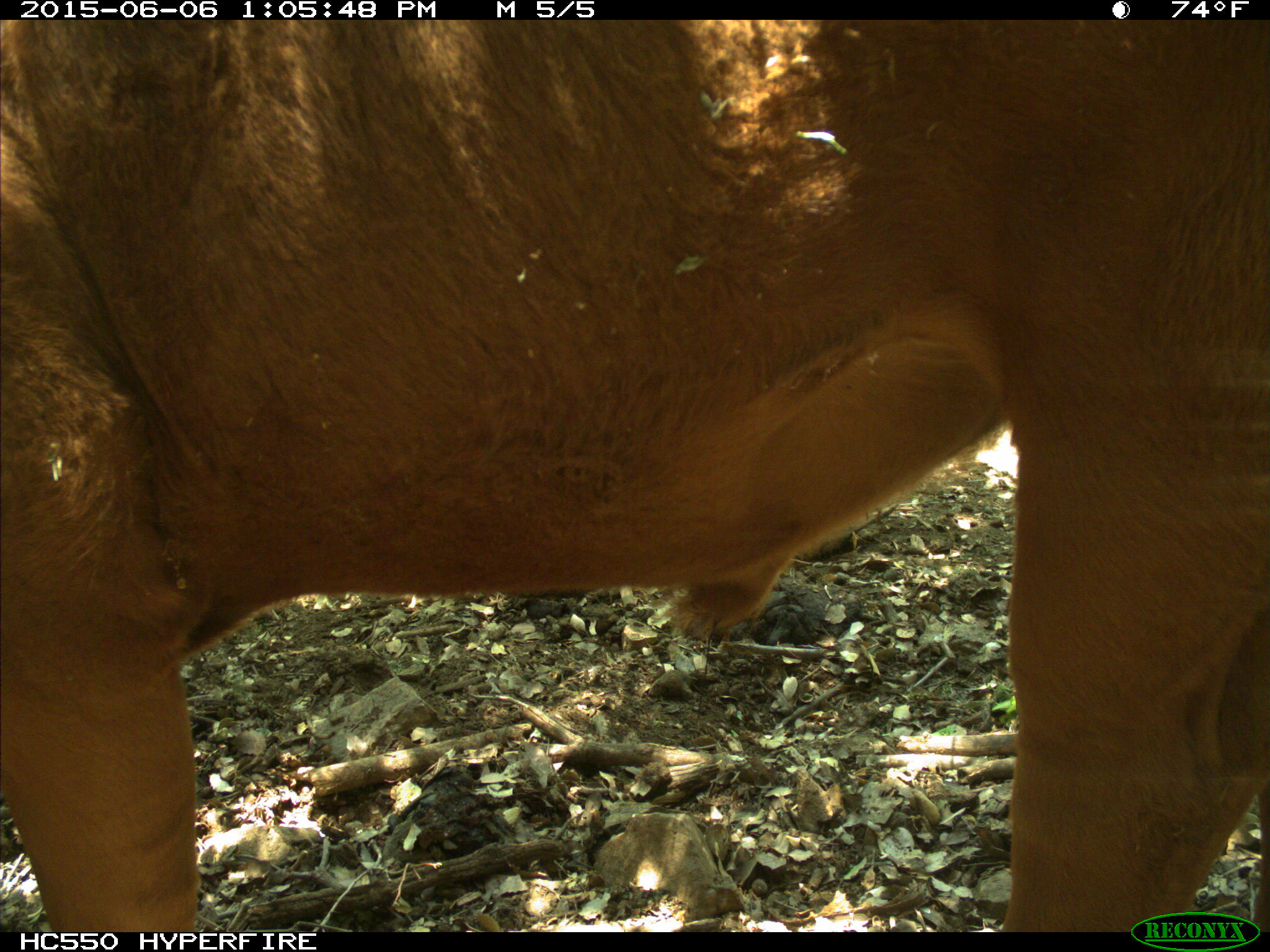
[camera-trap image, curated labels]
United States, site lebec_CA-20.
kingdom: Animalia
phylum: Chordata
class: Mammalia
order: Artiodactyla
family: Bovidae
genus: Bos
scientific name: Bos taurus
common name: domestic cow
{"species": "Bos taurus (domestic cow)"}